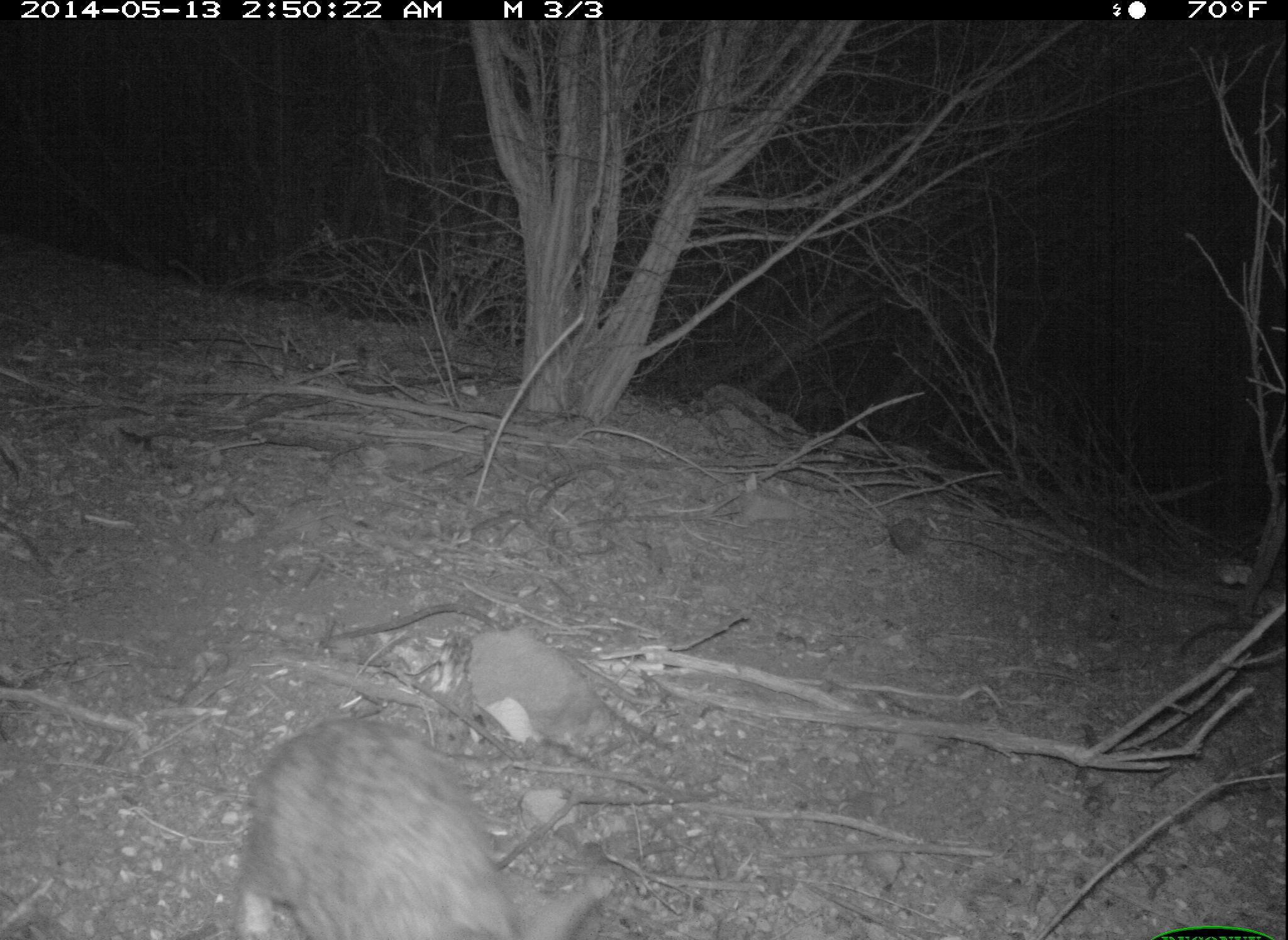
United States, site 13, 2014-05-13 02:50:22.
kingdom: Animalia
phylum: Chordata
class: Mammalia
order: Lagomorpha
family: Leporidae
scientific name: Leporidae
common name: rabbits and hares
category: rabbit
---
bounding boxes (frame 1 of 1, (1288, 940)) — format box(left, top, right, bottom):
rabbit: box(232, 718, 597, 940)